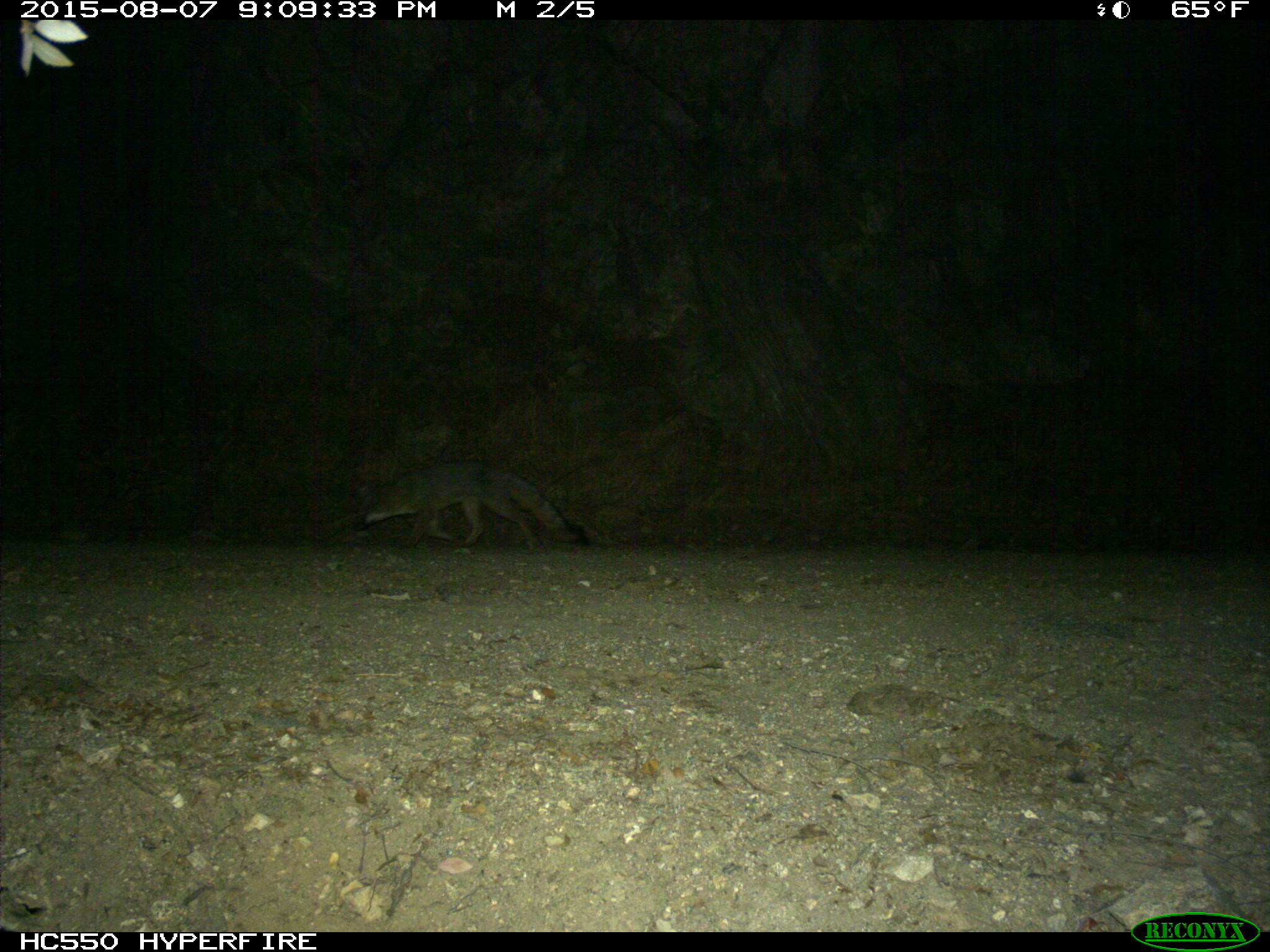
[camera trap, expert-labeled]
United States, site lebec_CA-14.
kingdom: Animalia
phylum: Chordata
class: Mammalia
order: Carnivora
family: Canidae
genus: Urocyon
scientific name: Urocyon cinereoargenteus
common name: gray fox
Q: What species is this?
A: Urocyon cinereoargenteus (gray fox).